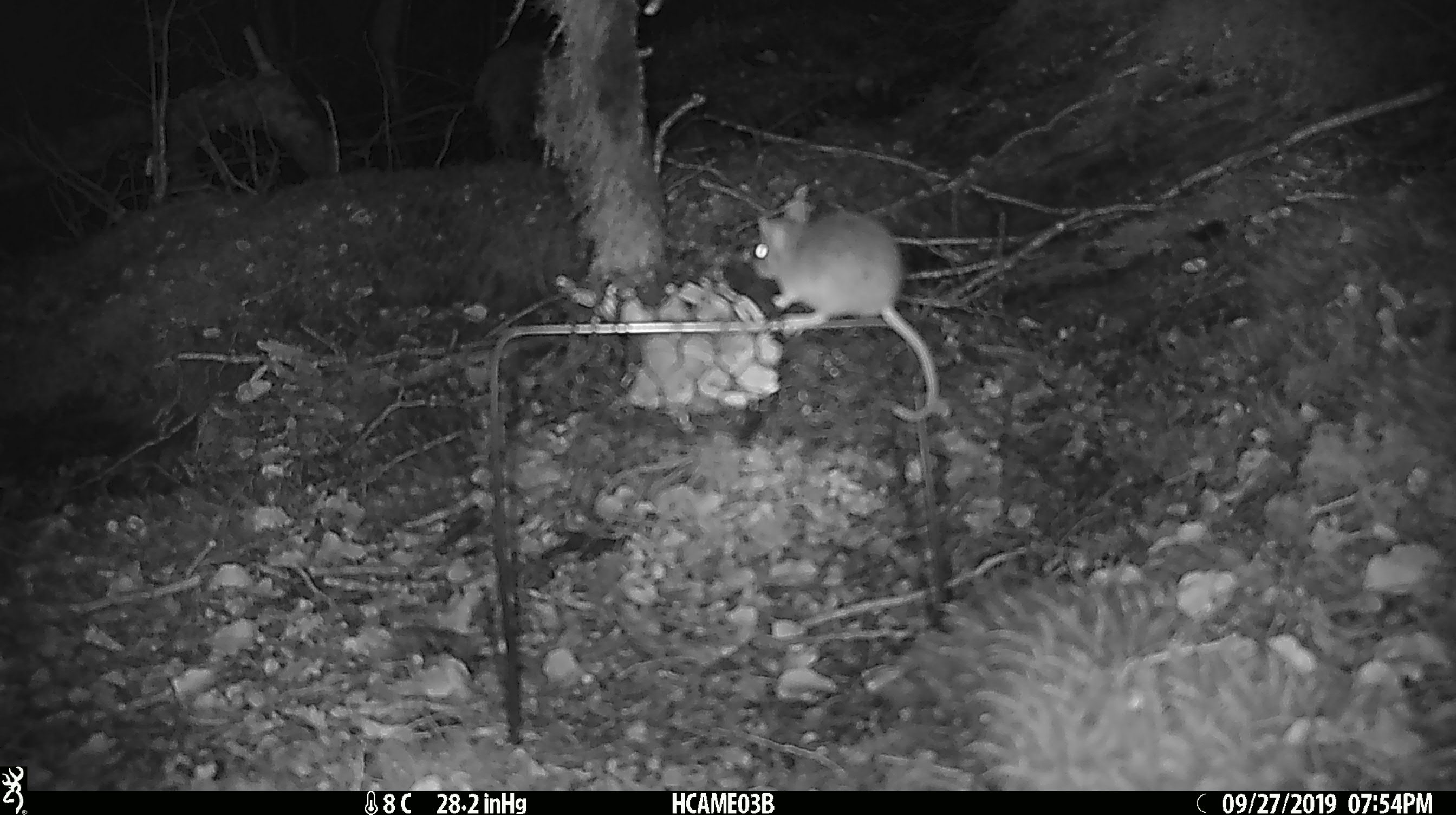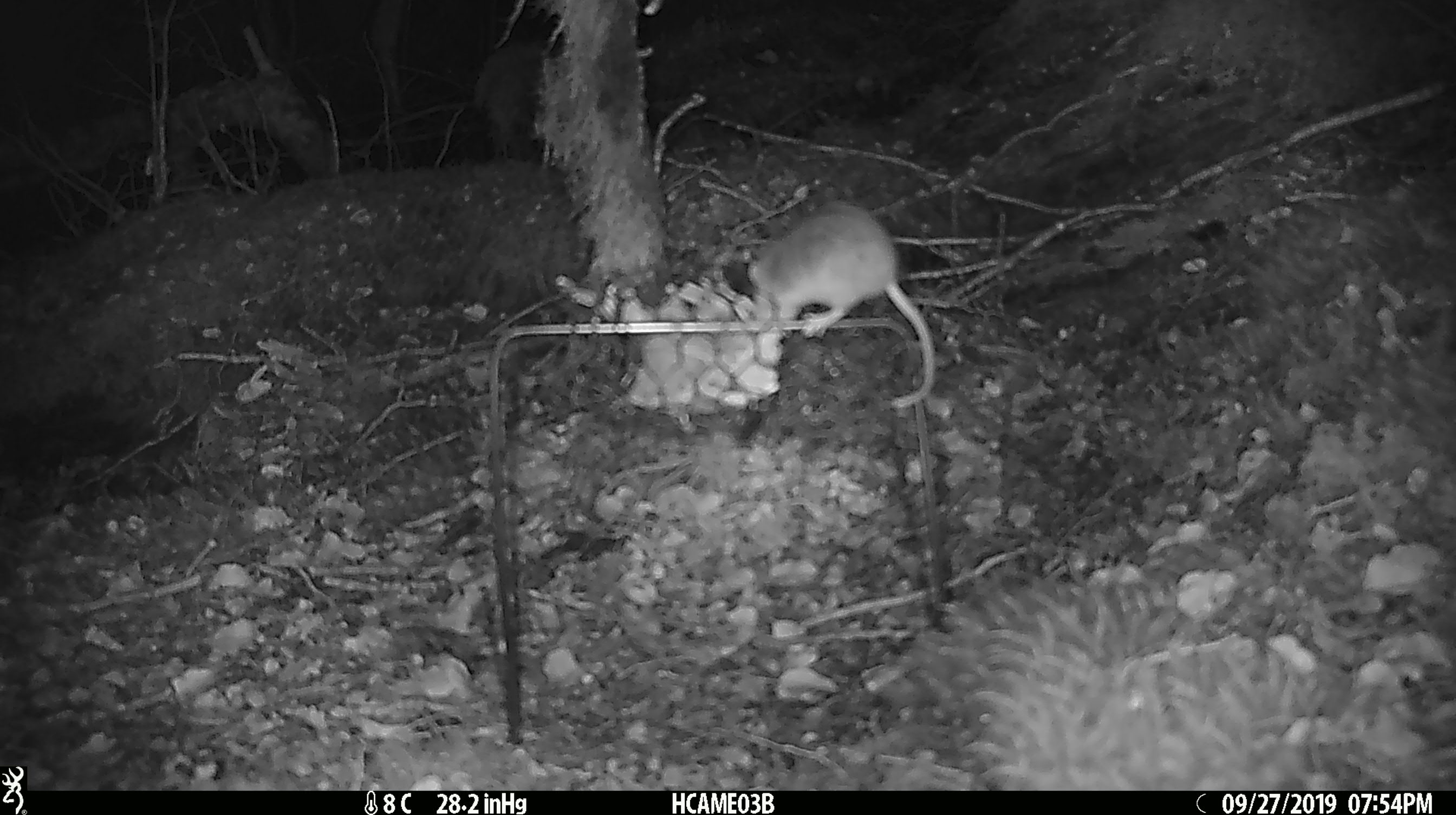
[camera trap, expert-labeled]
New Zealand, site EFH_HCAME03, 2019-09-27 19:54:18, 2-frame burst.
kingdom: Animalia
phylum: Chordata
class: Mammalia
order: Rodentia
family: Muridae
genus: Mus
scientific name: Mus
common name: mouse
Mouse (Mus).